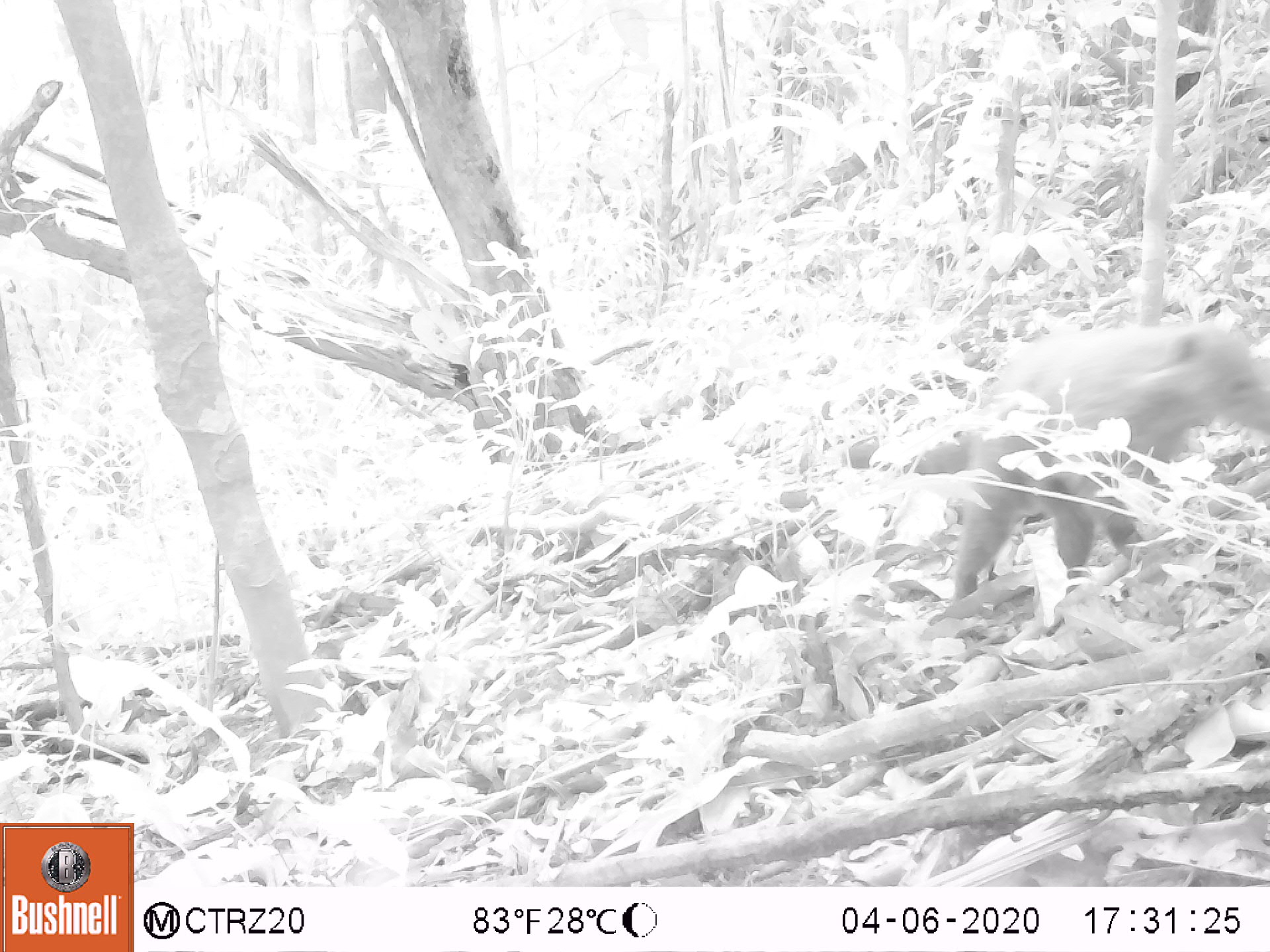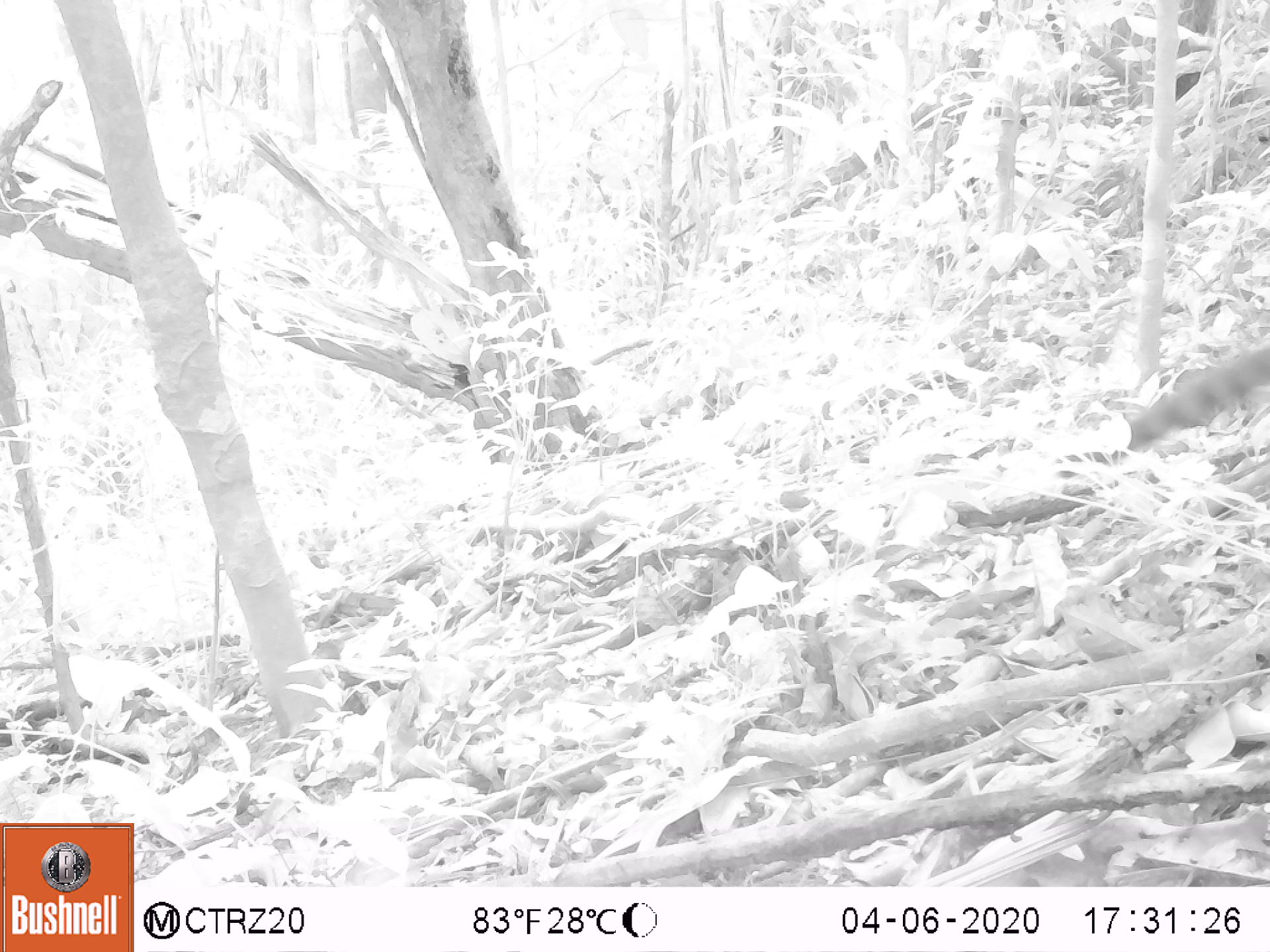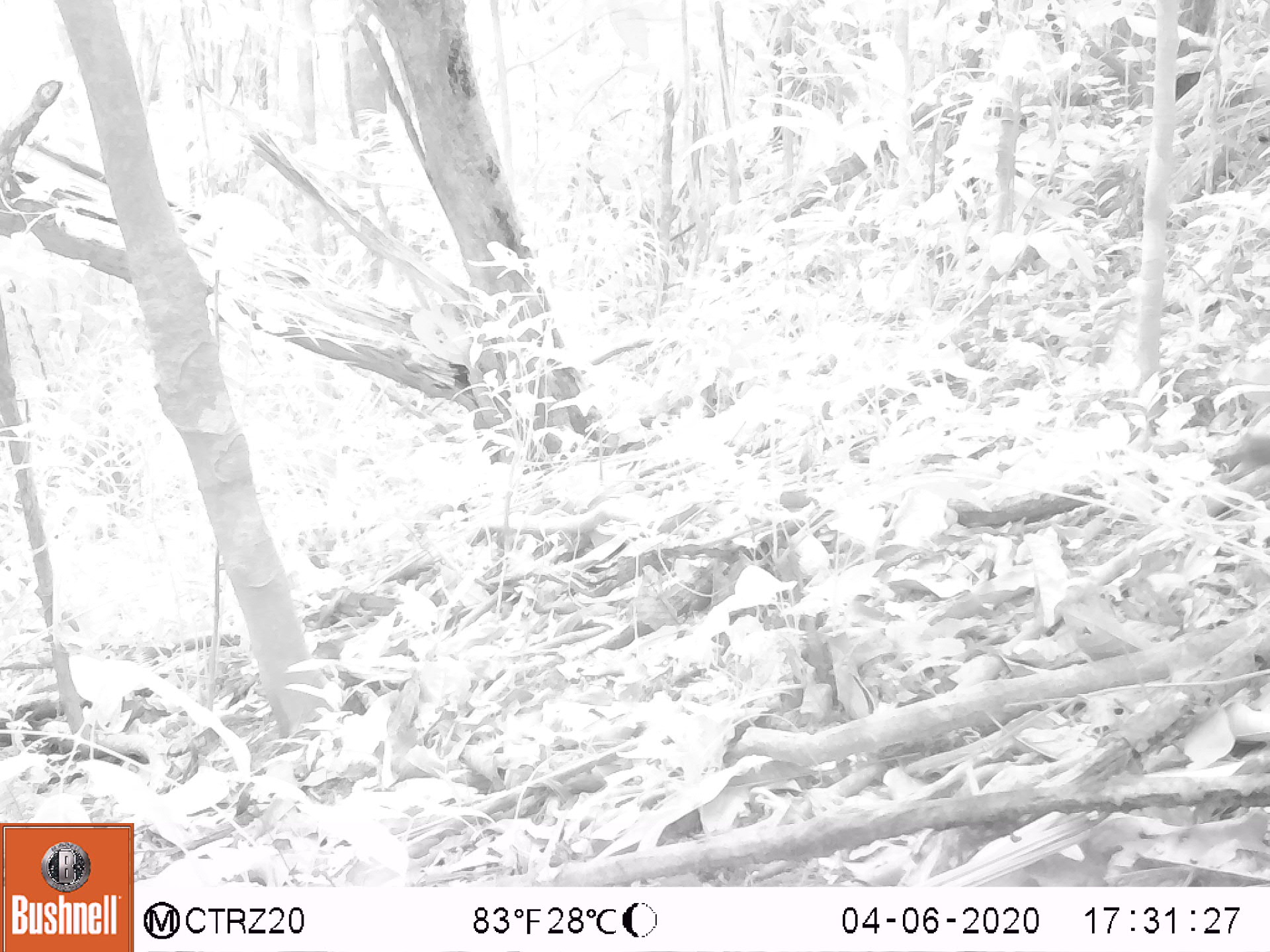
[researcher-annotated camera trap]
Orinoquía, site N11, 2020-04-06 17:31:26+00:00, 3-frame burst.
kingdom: Animalia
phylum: Chordata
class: Mammalia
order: Carnivora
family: Procyonidae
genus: Nasua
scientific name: Nasua nasua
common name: south american coati